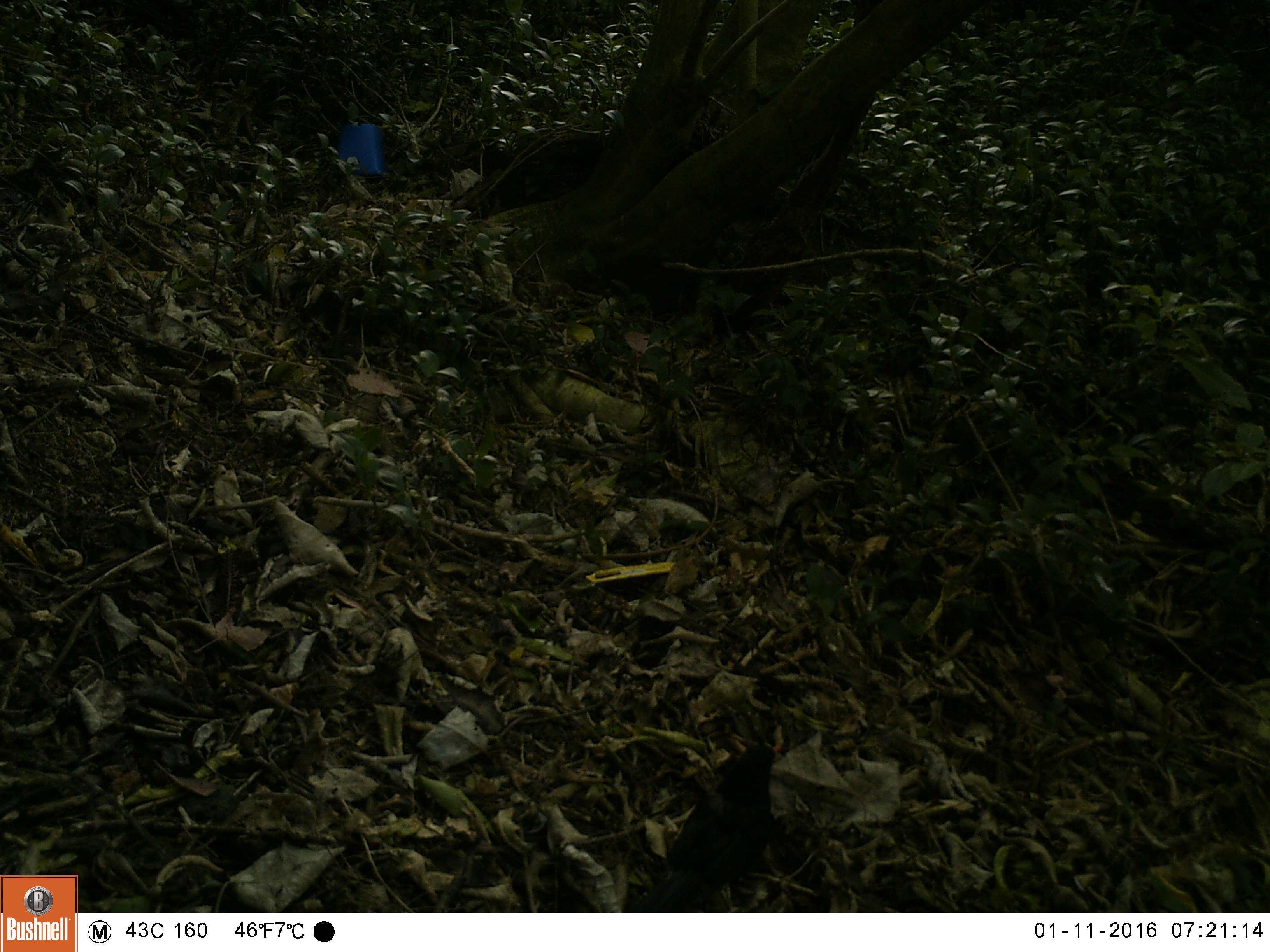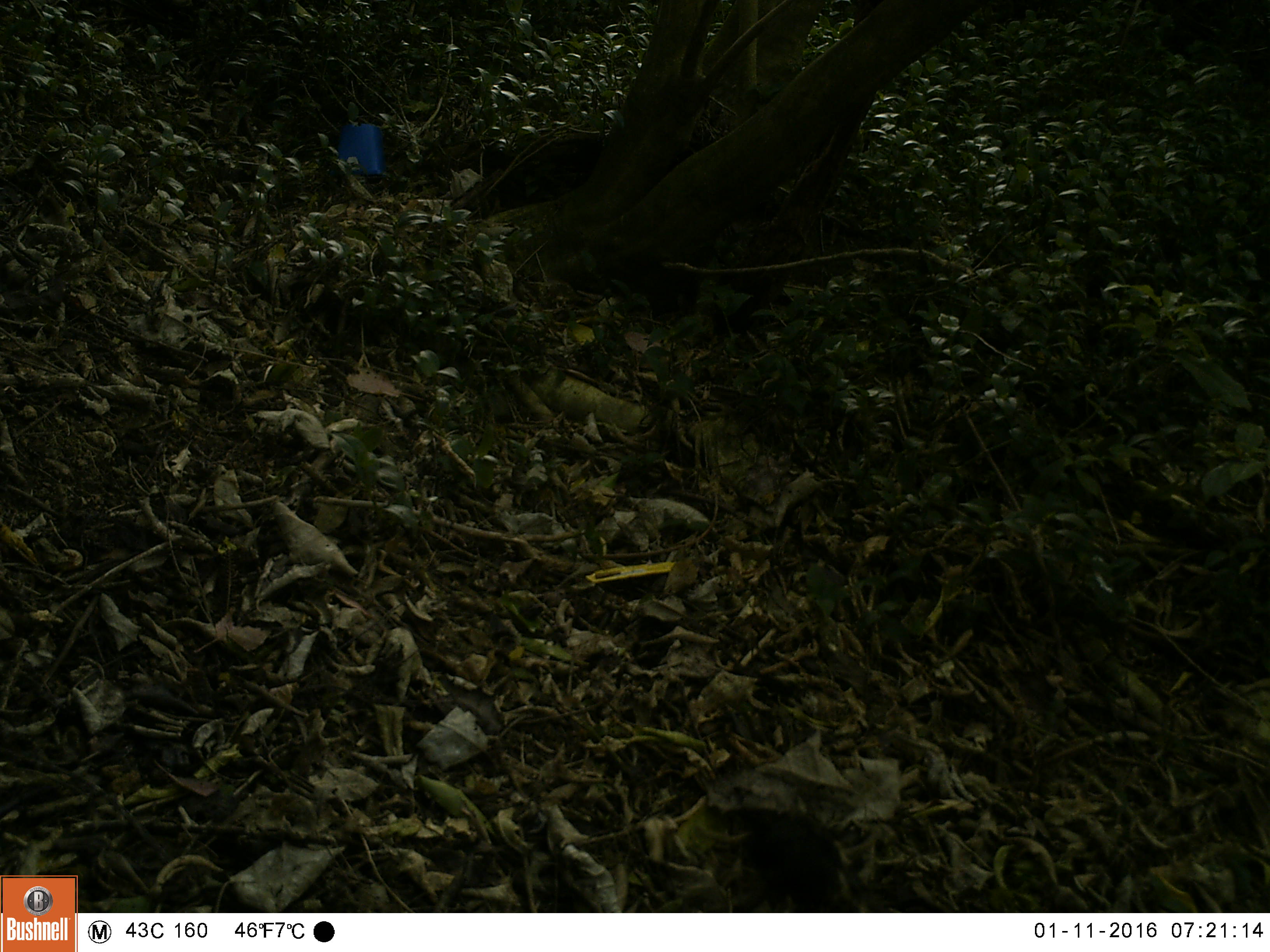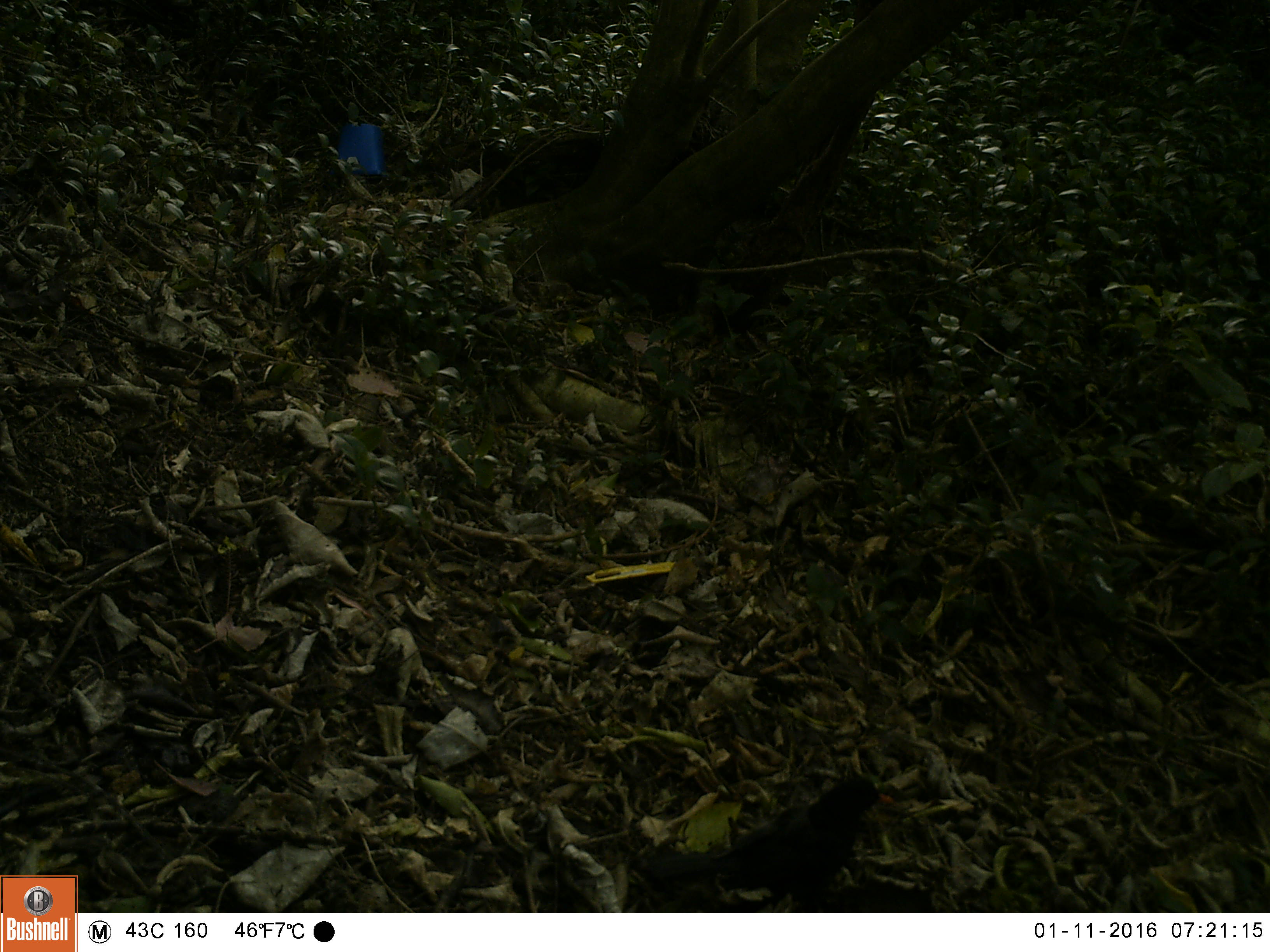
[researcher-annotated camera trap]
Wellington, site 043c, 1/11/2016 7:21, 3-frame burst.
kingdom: Animalia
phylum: Chordata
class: Aves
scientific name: Aves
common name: bird